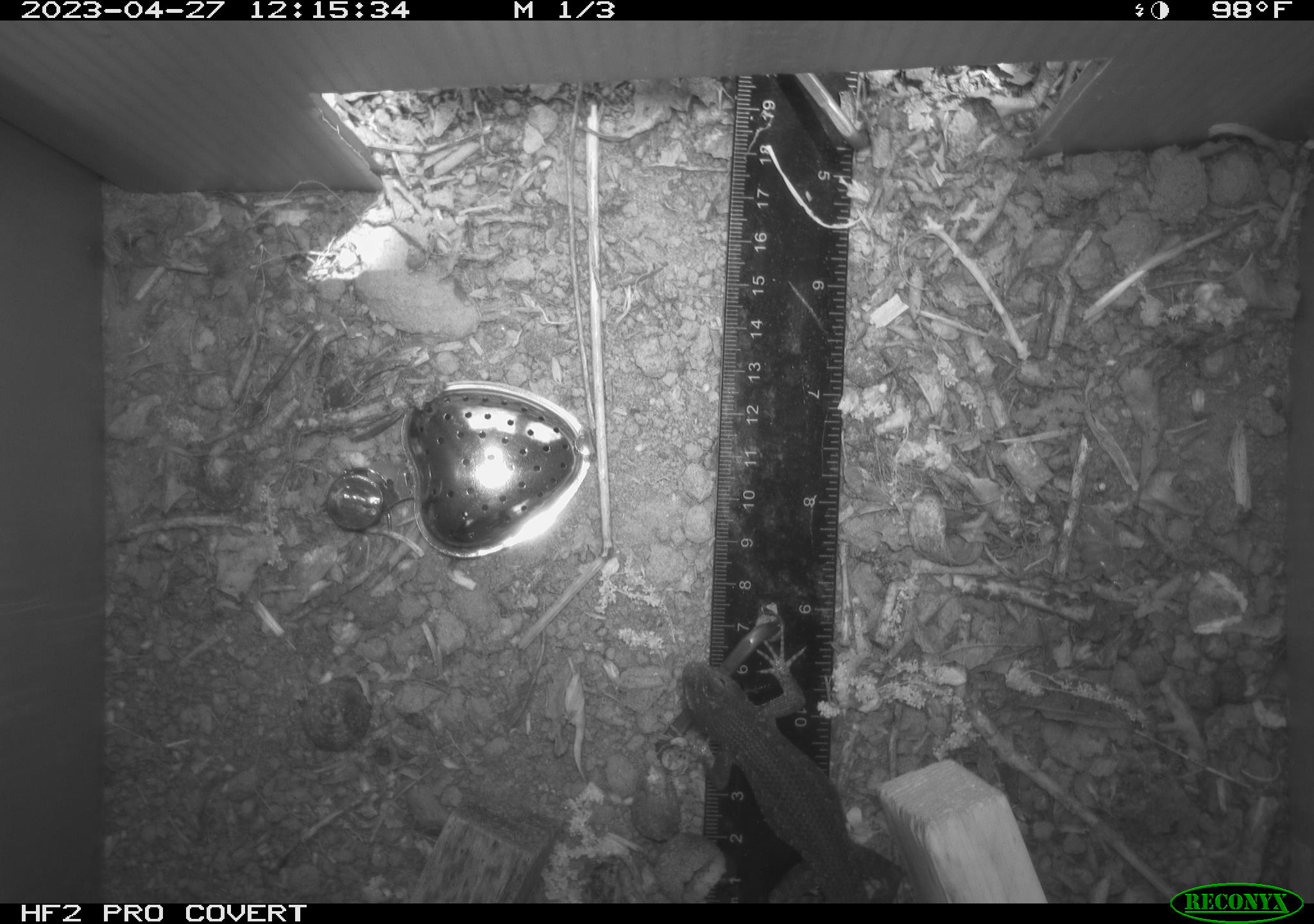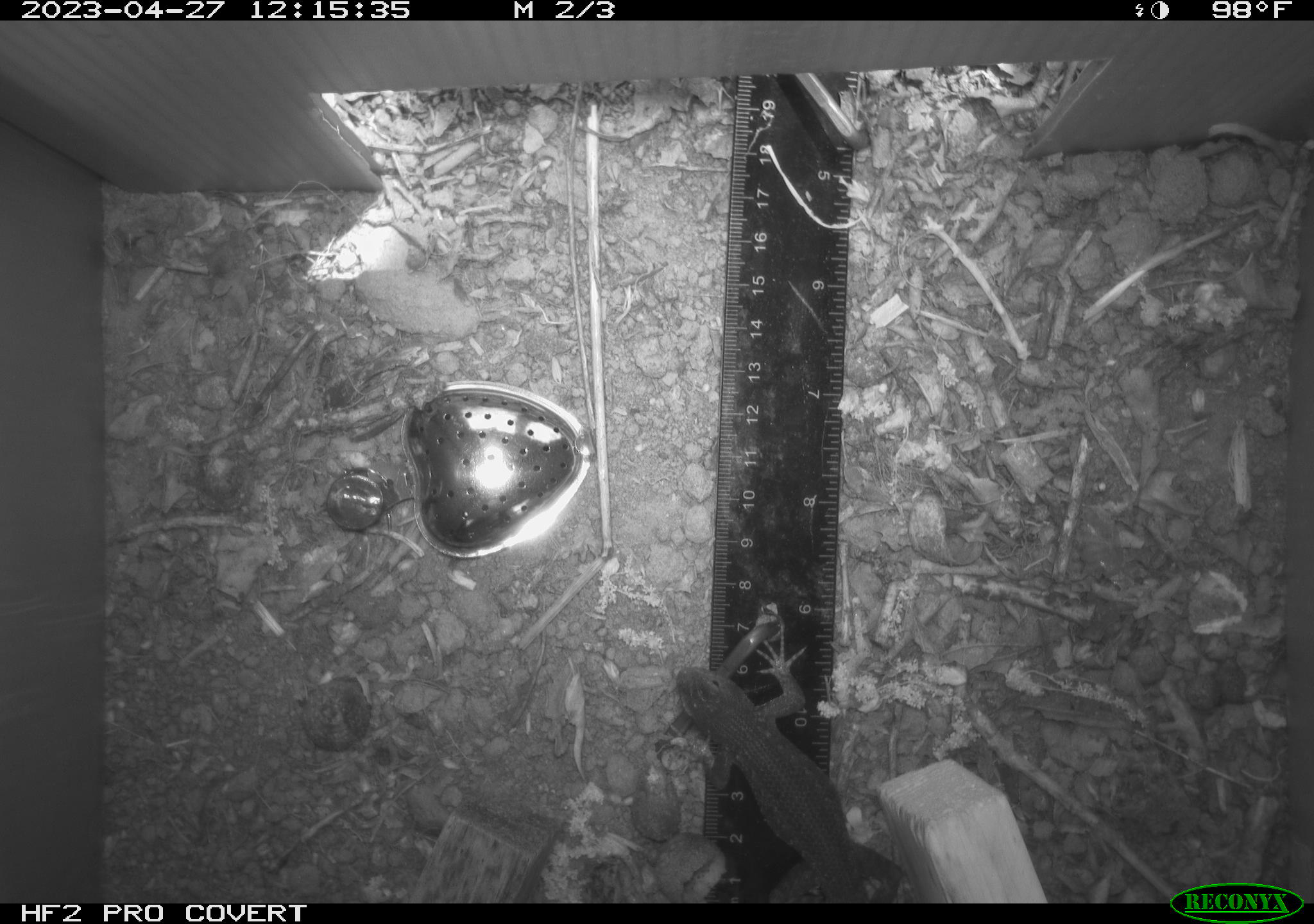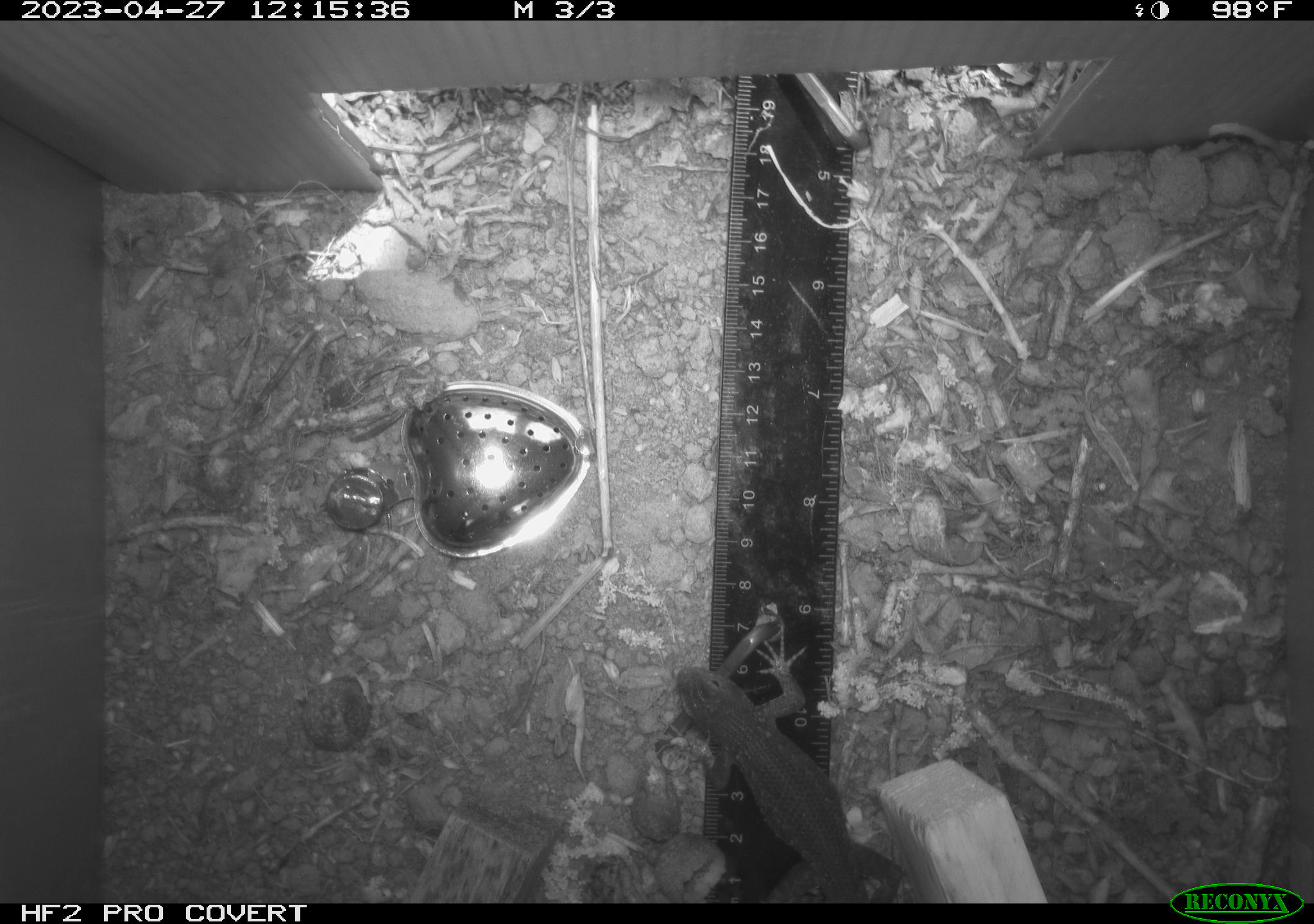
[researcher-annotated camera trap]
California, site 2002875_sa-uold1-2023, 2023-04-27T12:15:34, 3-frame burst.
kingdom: Animalia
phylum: Chordata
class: Reptilia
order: Squamata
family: Phrynosomatidae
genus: Sceloporus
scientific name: Sceloporus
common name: spiny lizards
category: sceloporus species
Sceloporus species (spiny lizards) (Sceloporus).